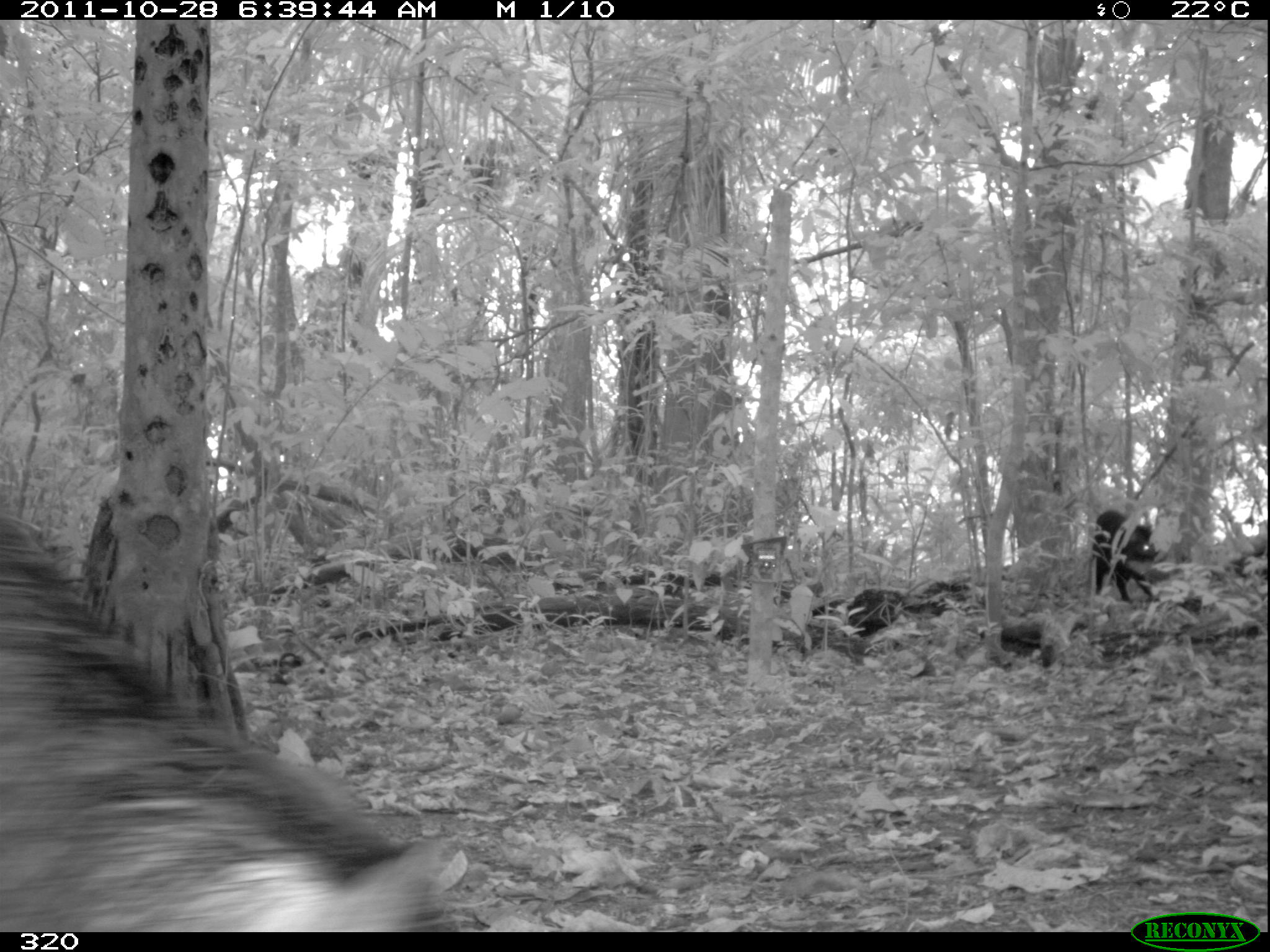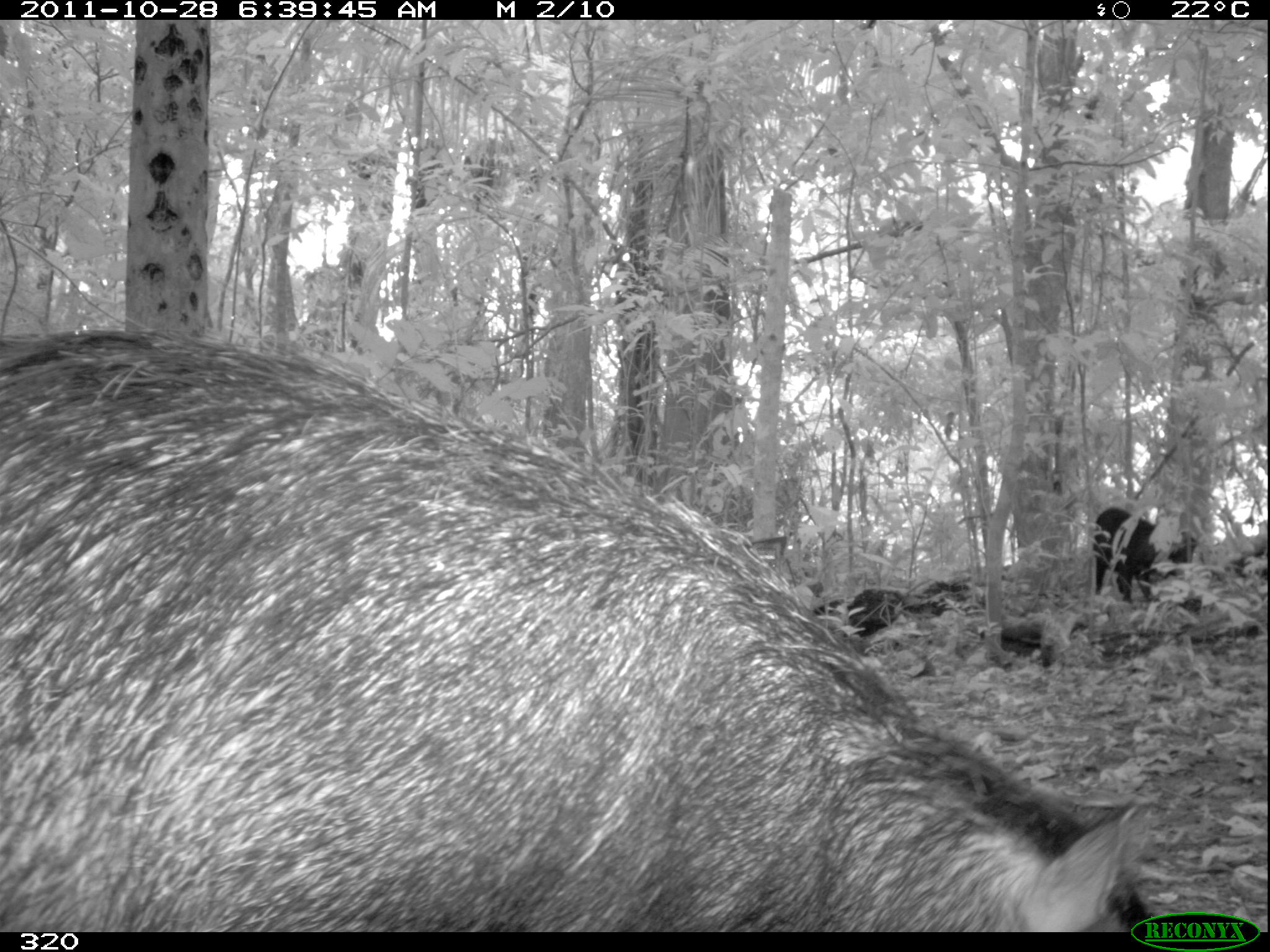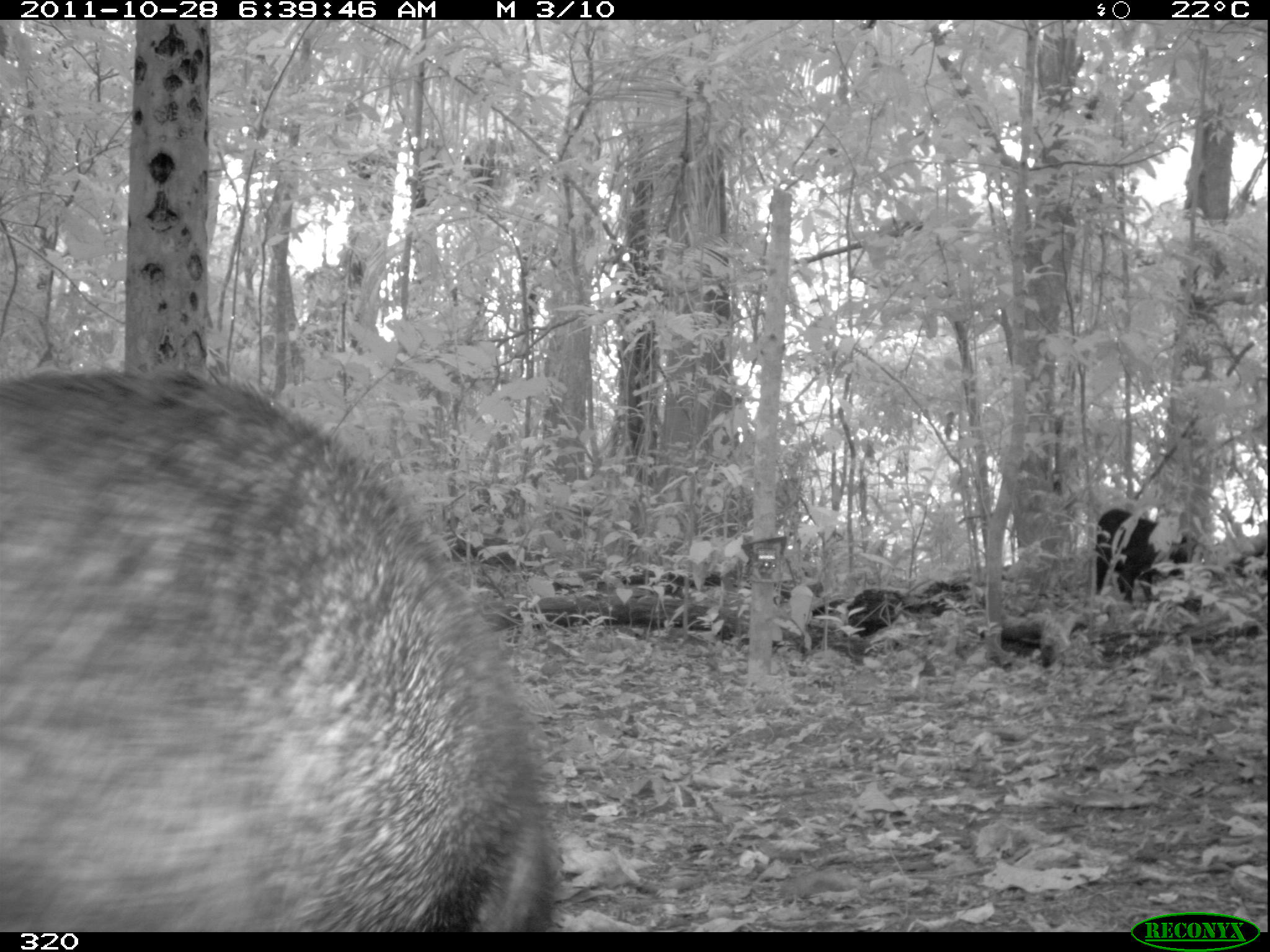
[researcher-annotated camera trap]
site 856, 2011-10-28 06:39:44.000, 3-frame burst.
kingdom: Animalia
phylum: Chordata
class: Mammalia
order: Artiodactyla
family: Tayassuidae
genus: Tayassu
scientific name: Tayassu pecari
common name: white-lipped peccary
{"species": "Tayassu pecari (white-lipped peccary)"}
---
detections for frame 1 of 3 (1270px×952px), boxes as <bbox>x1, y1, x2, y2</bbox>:
tayassu pecari: <bbox>0, 508, 472, 929</bbox>; <bbox>1091, 507, 1159, 602</bbox>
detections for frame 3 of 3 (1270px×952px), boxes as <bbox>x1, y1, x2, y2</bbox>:
tayassu pecari: <bbox>0, 359, 574, 932</bbox>; <bbox>1093, 510, 1189, 605</bbox>